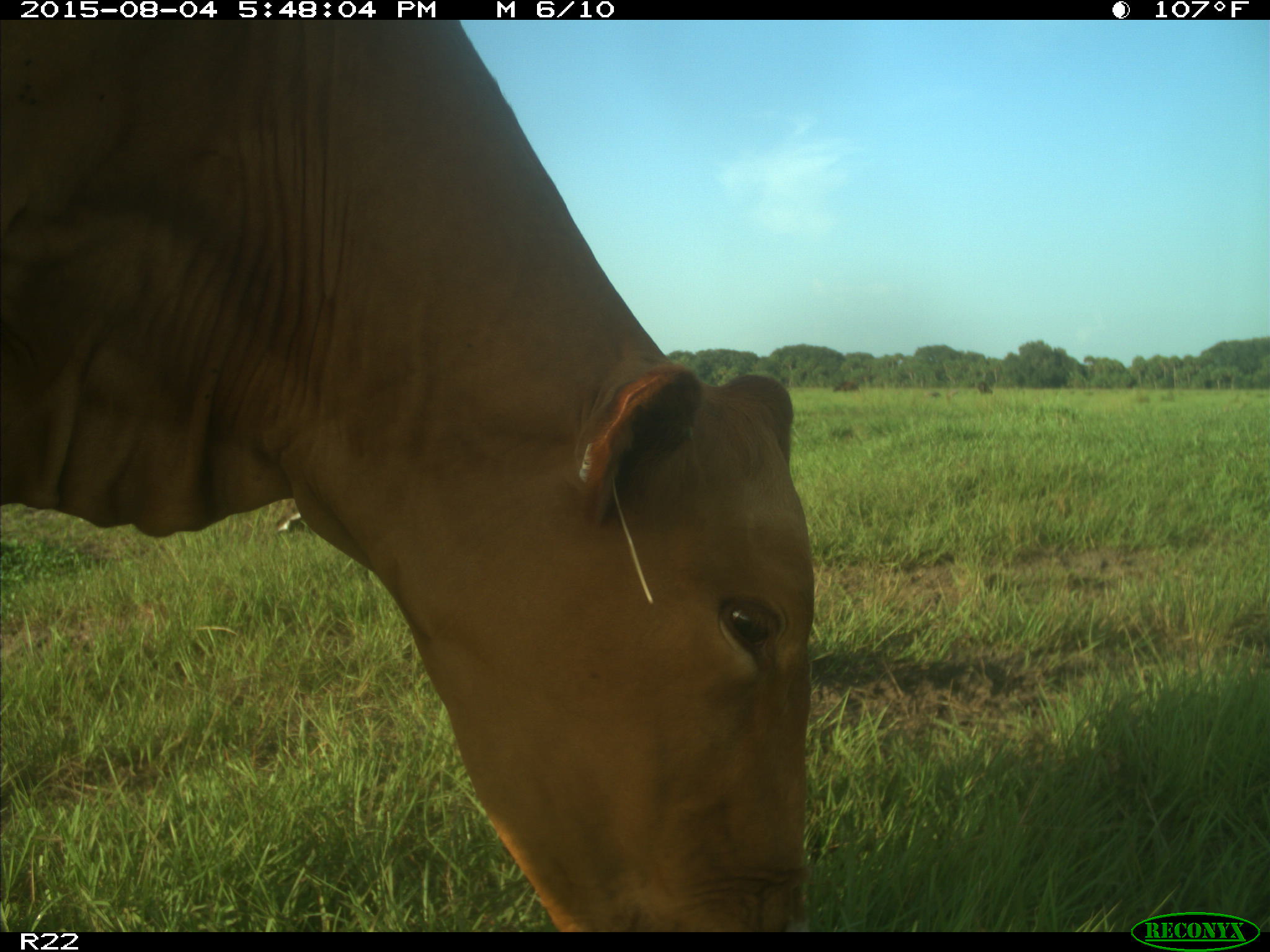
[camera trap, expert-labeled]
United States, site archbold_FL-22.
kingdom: Animalia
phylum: Chordata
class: Mammalia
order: Artiodactyla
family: Bovidae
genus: Bos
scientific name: Bos taurus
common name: domestic cow